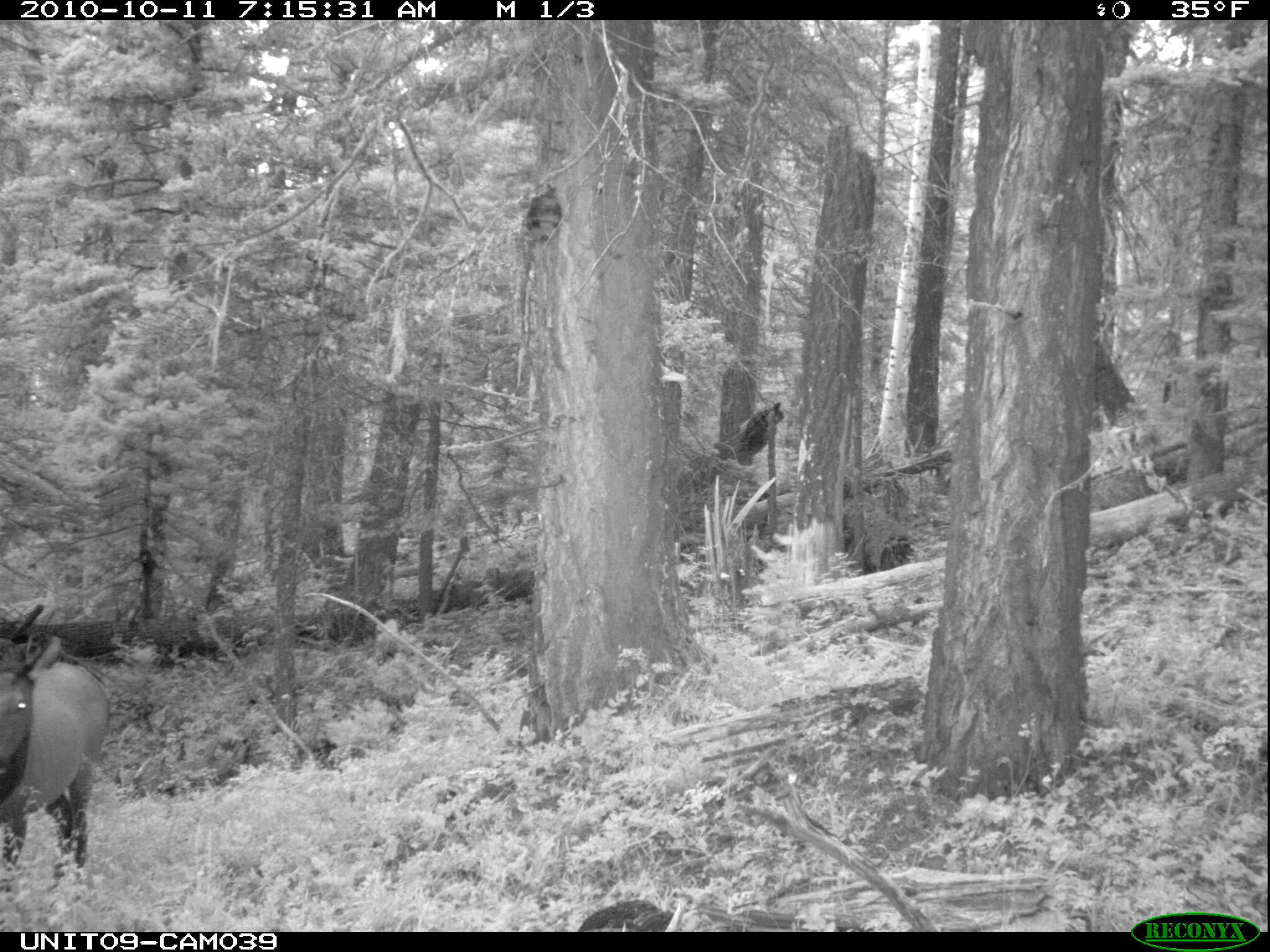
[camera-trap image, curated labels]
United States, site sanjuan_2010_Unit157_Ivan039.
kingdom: Animalia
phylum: Chordata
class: Mammalia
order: Artiodactyla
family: Cervidae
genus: Cervus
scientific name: Cervus elaphus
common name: red deer